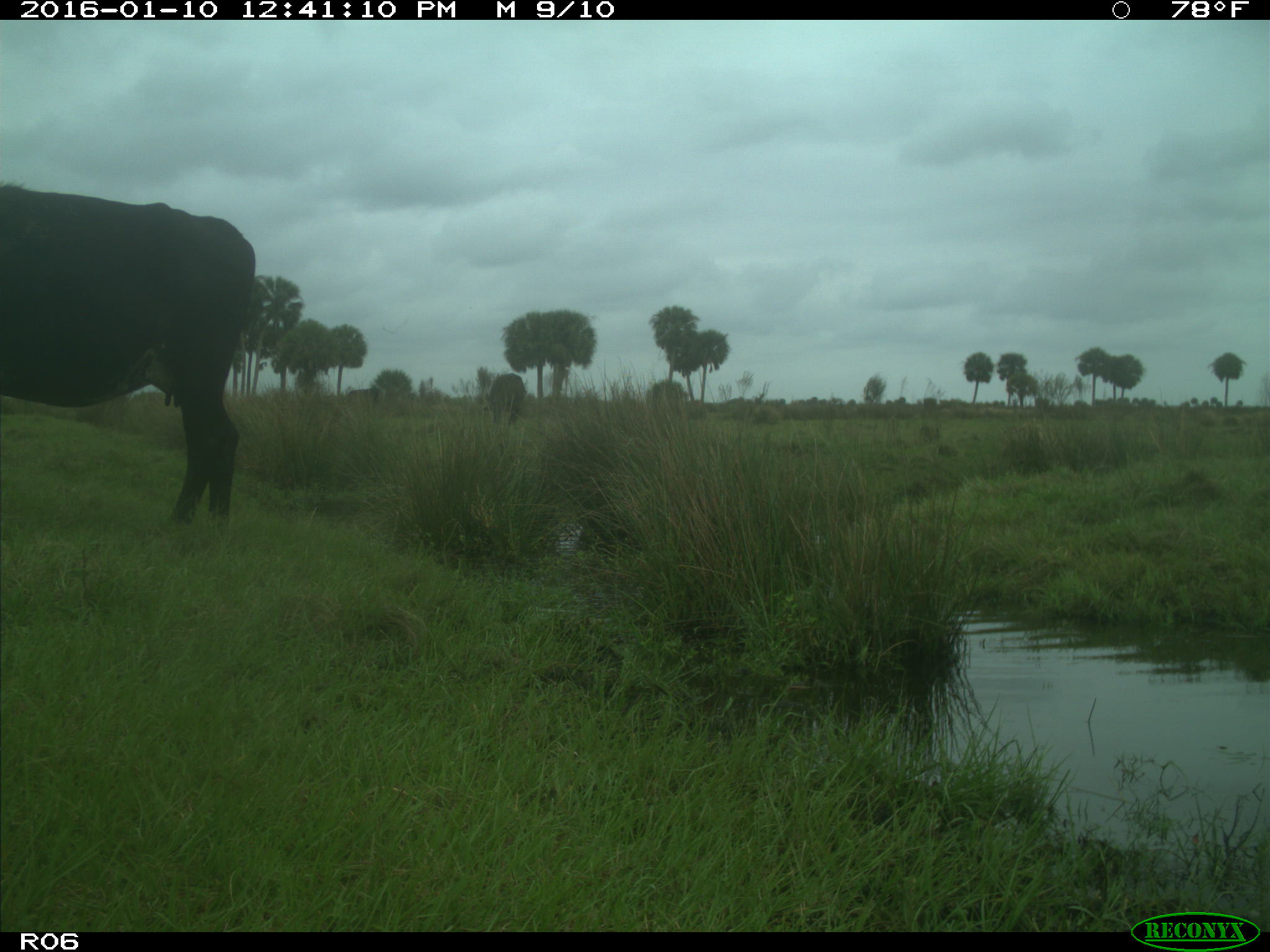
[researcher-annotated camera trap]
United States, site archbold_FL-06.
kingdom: Animalia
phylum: Chordata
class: Mammalia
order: Artiodactyla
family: Bovidae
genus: Bos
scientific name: Bos taurus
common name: domestic cow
Bos taurus (domestic cow).